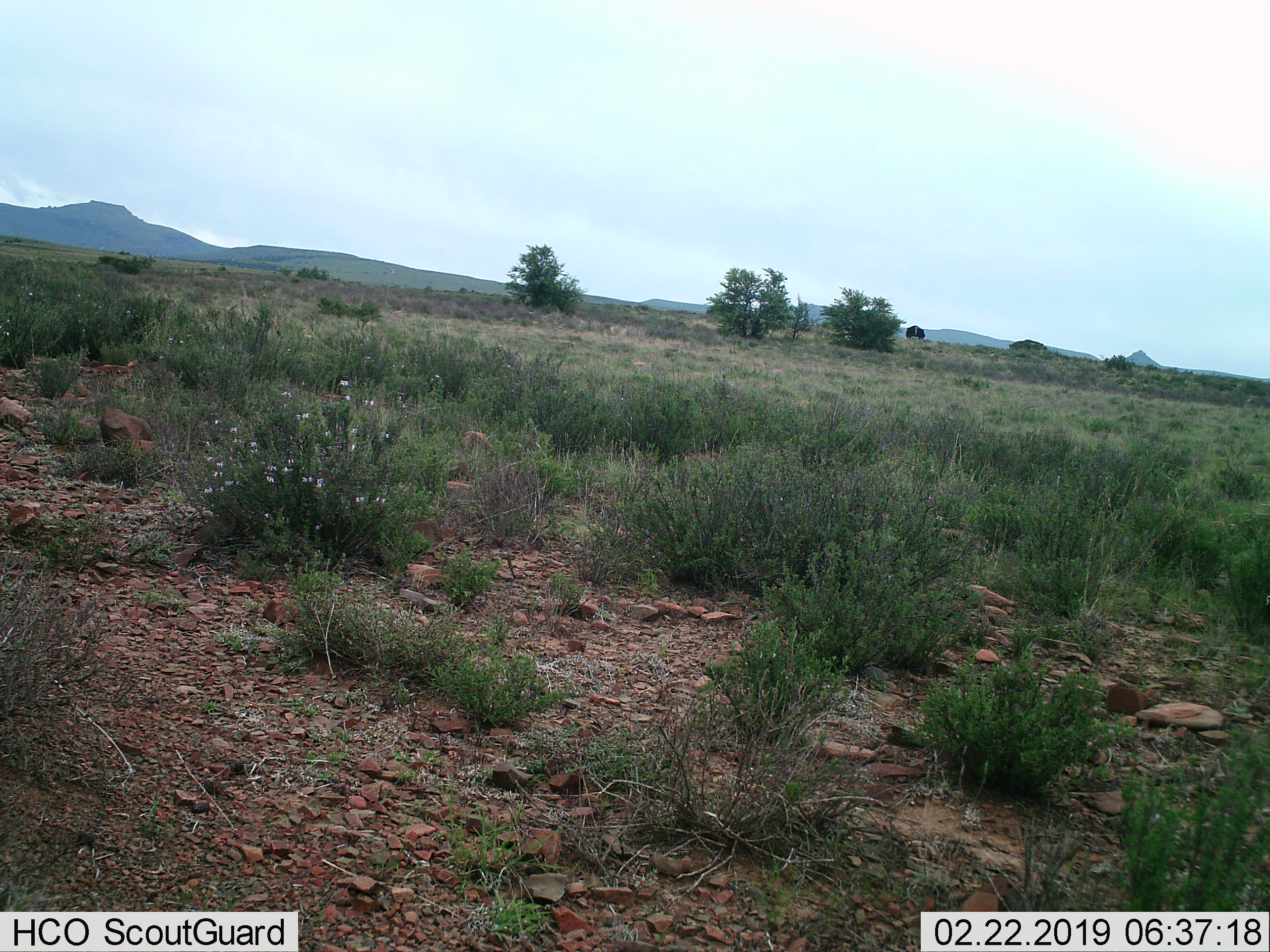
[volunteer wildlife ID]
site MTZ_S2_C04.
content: unidentified animal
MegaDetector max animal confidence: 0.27